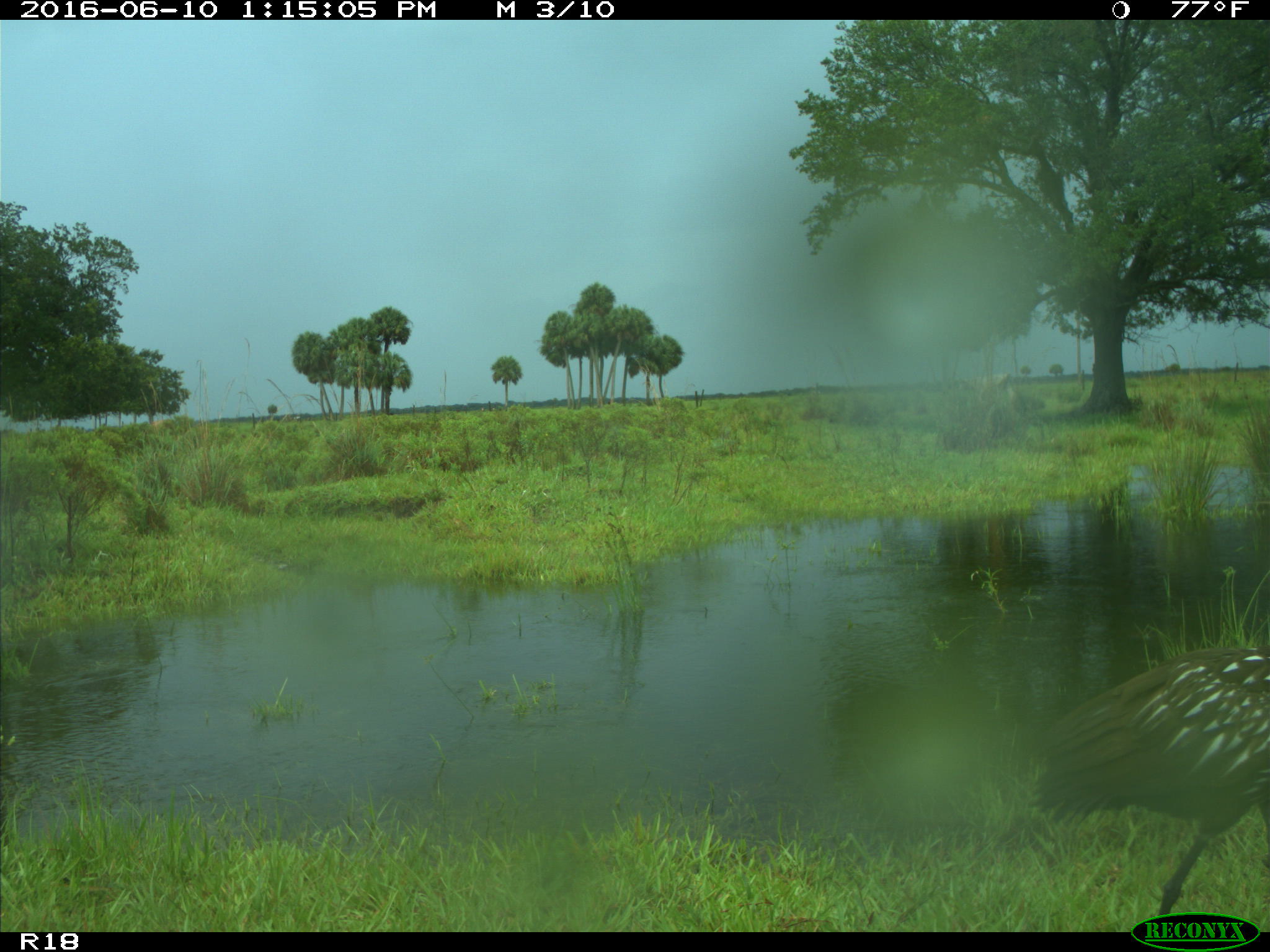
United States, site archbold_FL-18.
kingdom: Animalia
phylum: Chordata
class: Aves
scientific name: Aves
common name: birds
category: unidentified bird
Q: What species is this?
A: Unidentified bird (birds) (Aves).